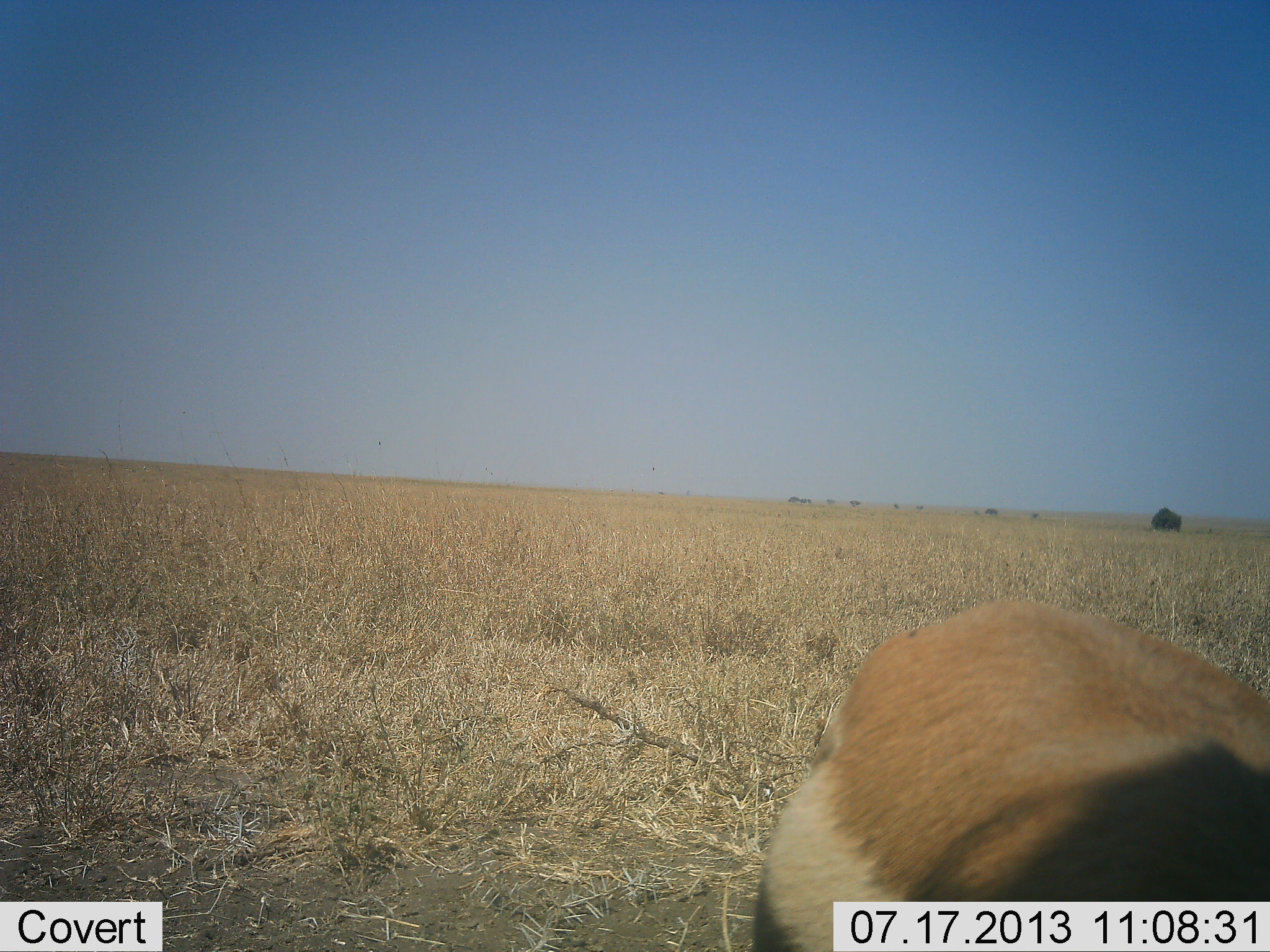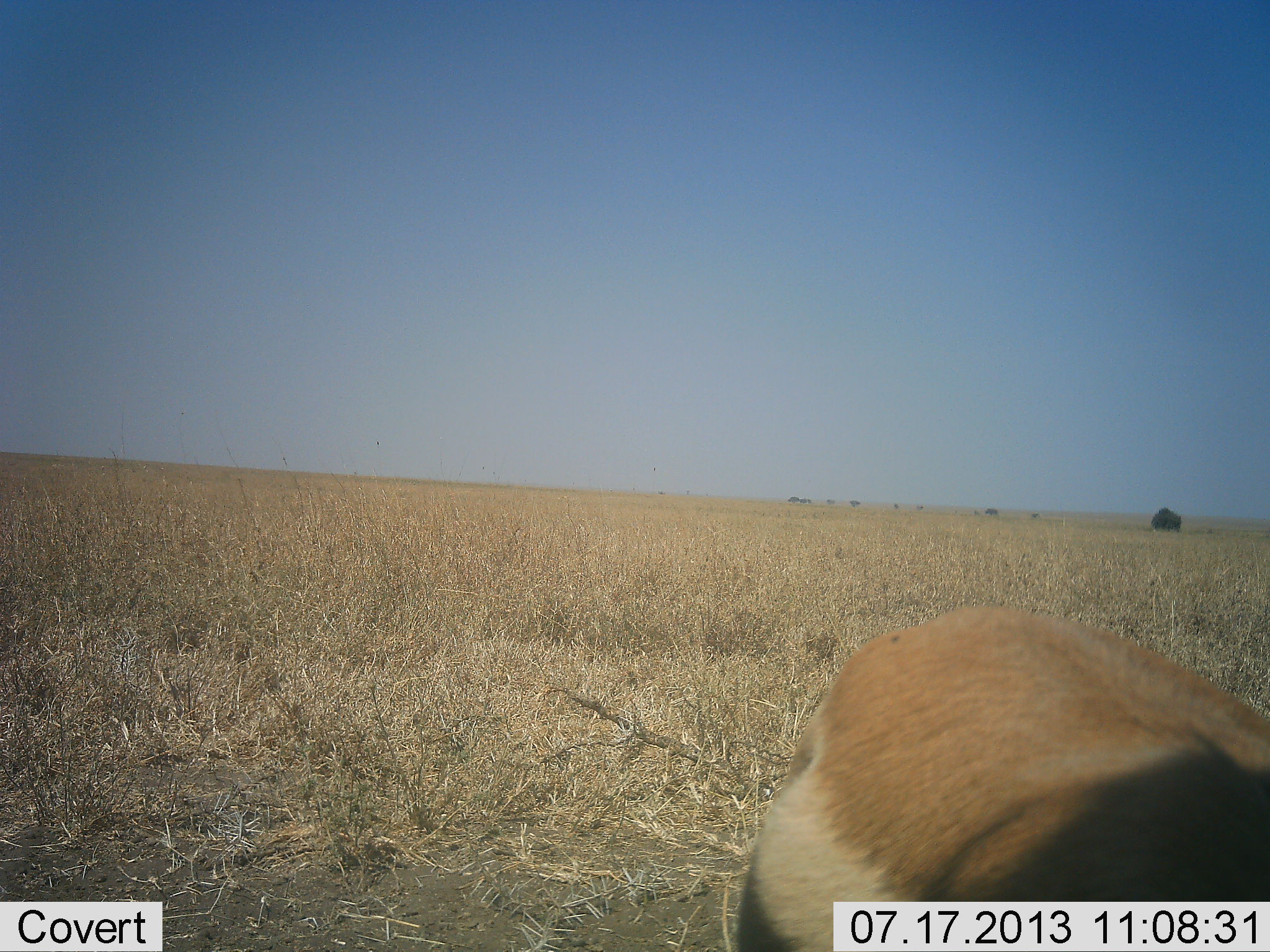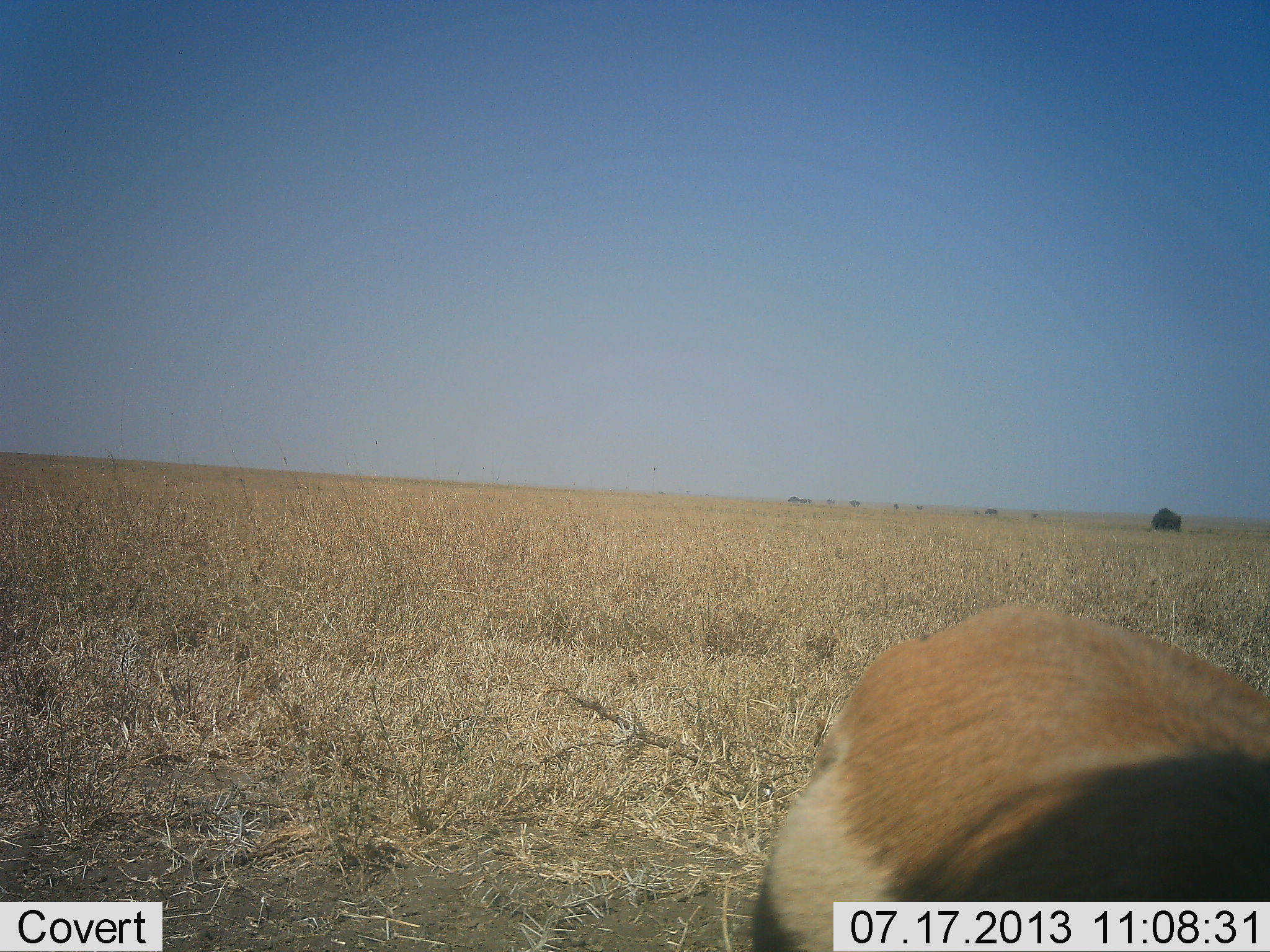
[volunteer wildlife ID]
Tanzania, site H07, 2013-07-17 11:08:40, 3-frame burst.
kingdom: Animalia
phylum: Chordata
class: Mammalia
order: Artiodactyla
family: Bovidae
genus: Eudorcas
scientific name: Eudorcas thomsonii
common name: thomson's gazelle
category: gazellethomsons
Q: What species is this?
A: Gazellethomsons (thomson's gazelle) (Eudorcas thomsonii).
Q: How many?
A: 1.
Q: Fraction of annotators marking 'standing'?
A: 84%.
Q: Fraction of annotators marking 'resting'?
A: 0%.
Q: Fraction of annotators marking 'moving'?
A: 0%.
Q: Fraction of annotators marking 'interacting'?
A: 0%.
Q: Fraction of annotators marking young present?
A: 0%.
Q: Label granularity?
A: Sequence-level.